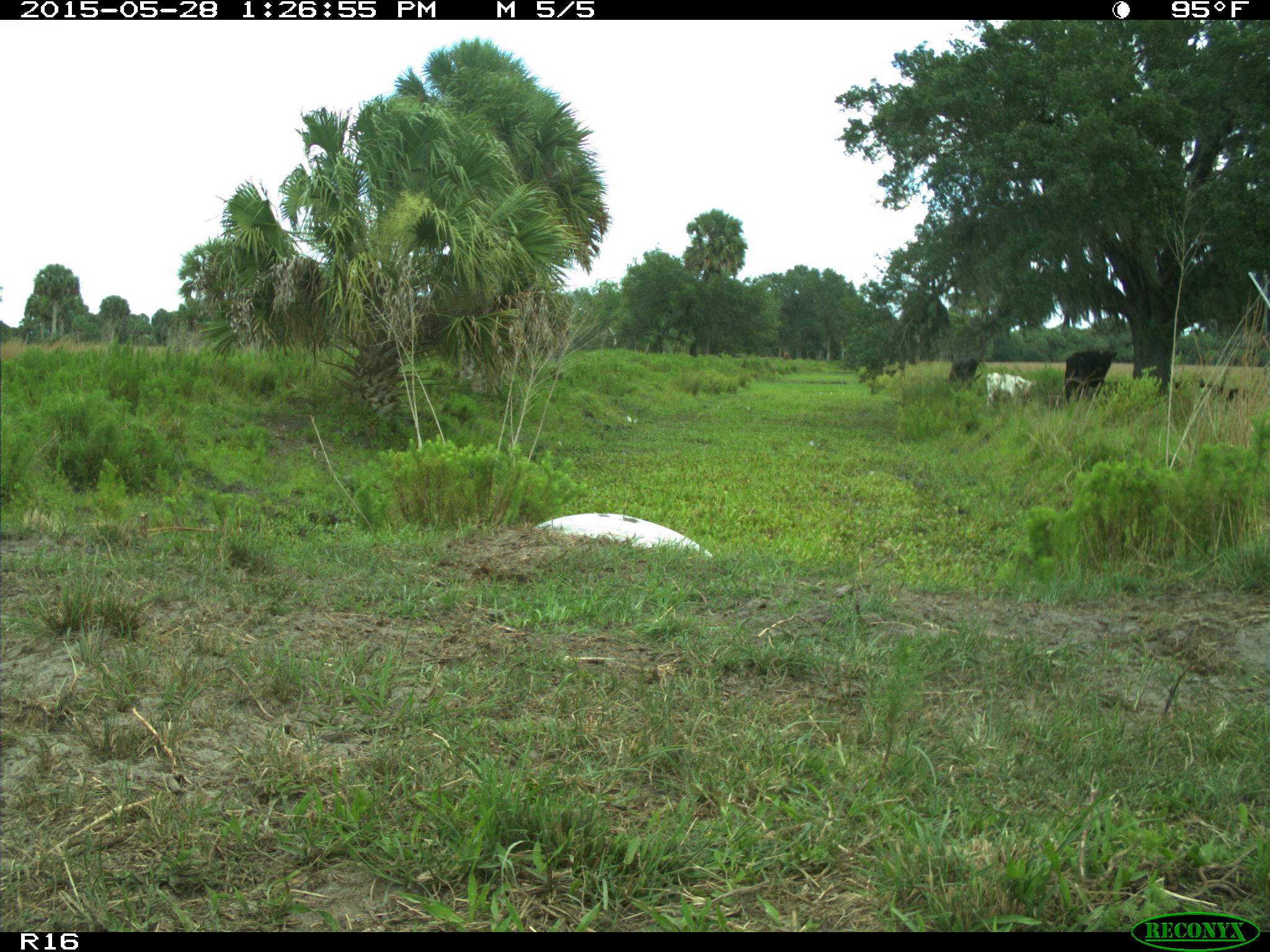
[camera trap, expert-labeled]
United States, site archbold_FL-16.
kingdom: Animalia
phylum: Chordata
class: Mammalia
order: Artiodactyla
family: Bovidae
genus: Bos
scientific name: Bos taurus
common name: domestic cow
Bos taurus (domestic cow).